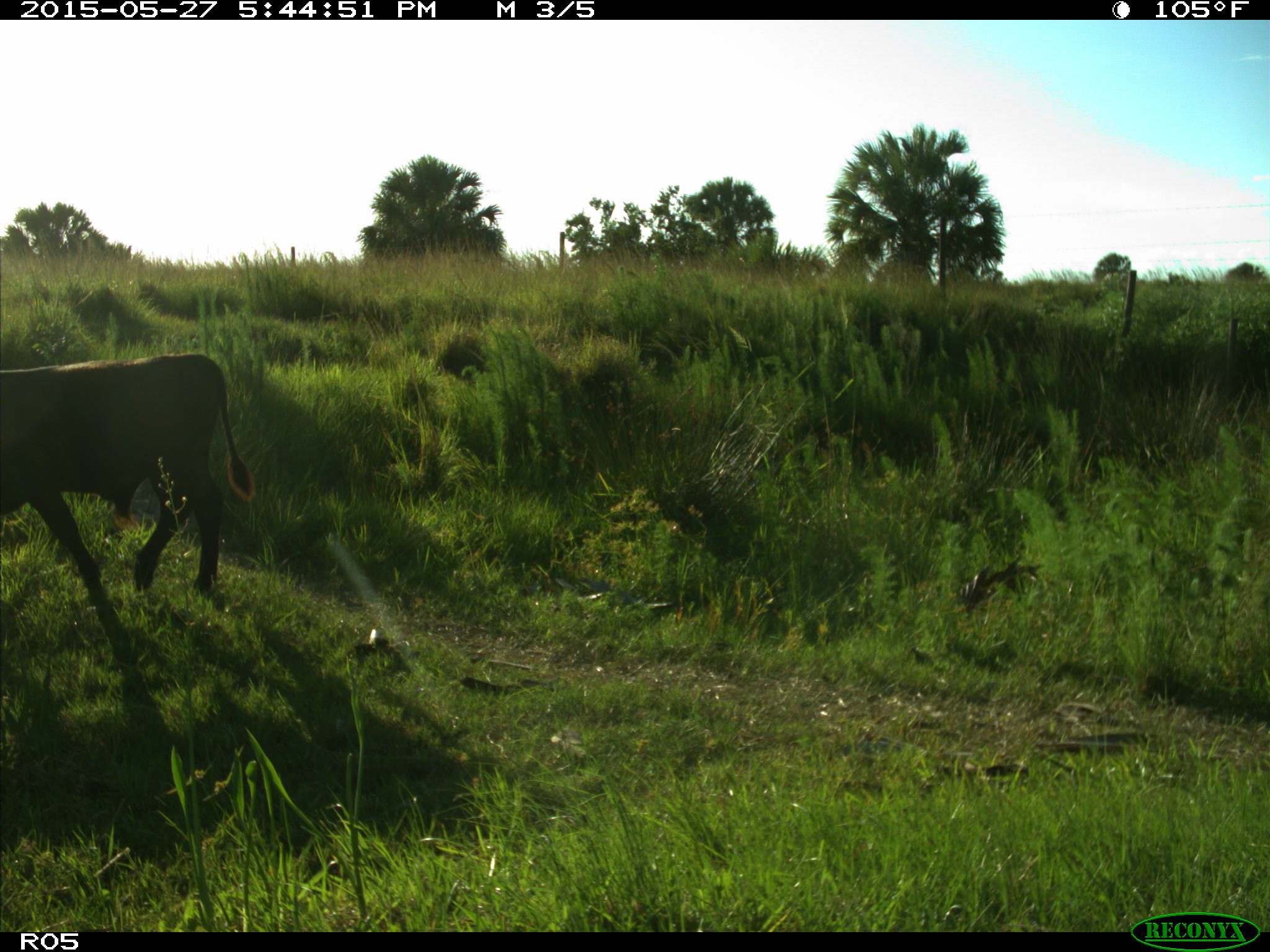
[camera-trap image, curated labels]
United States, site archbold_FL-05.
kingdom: Animalia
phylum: Chordata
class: Mammalia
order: Artiodactyla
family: Bovidae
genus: Bos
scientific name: Bos taurus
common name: domestic cow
Bos taurus (domestic cow).